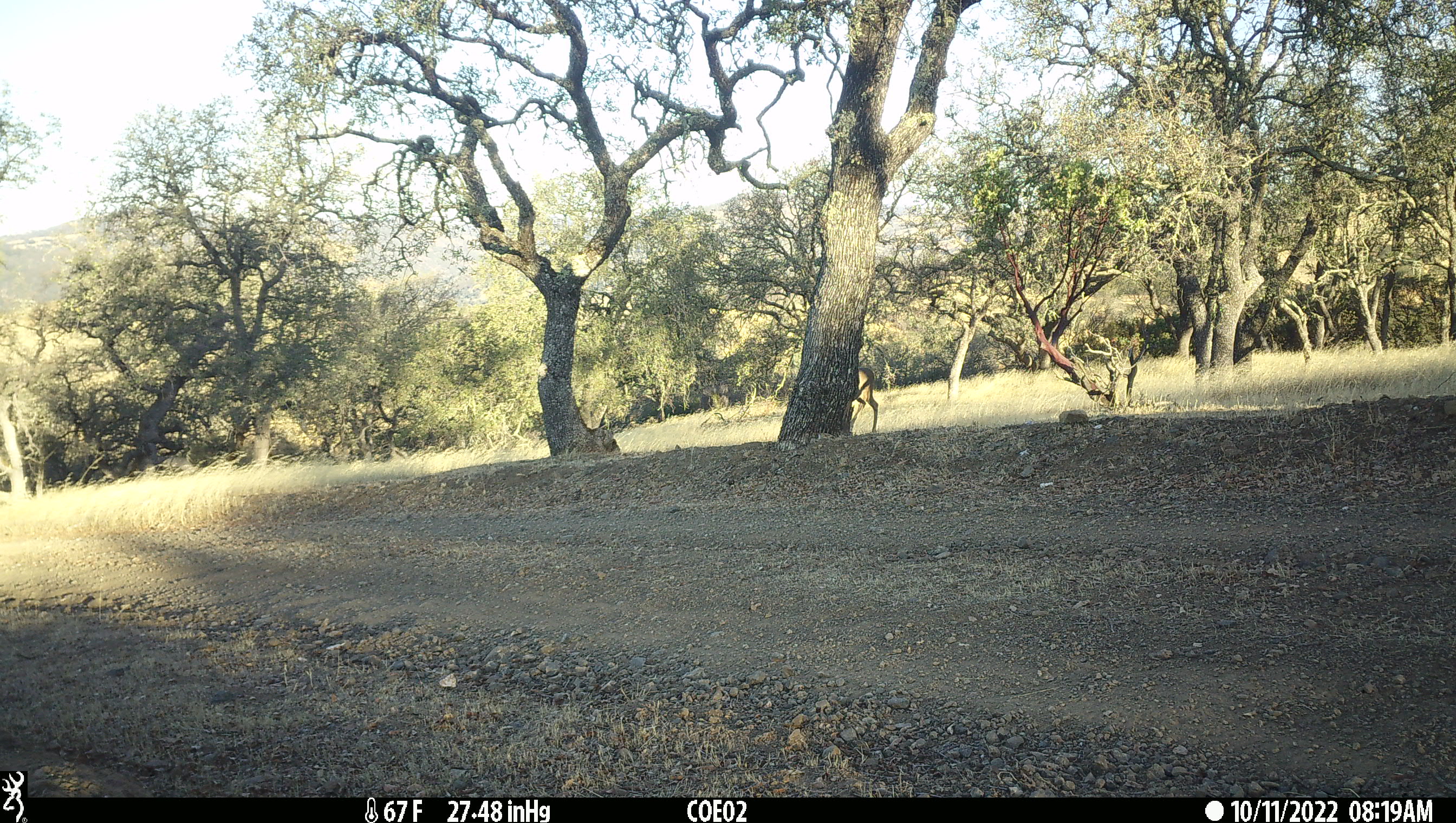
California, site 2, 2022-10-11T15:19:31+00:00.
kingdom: Animalia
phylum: Chordata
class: Mammalia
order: Artiodactyla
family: Cervidae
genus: Odocoileus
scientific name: Odocoileus hemionus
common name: mule deer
Mule deer (Odocoileus hemionus).